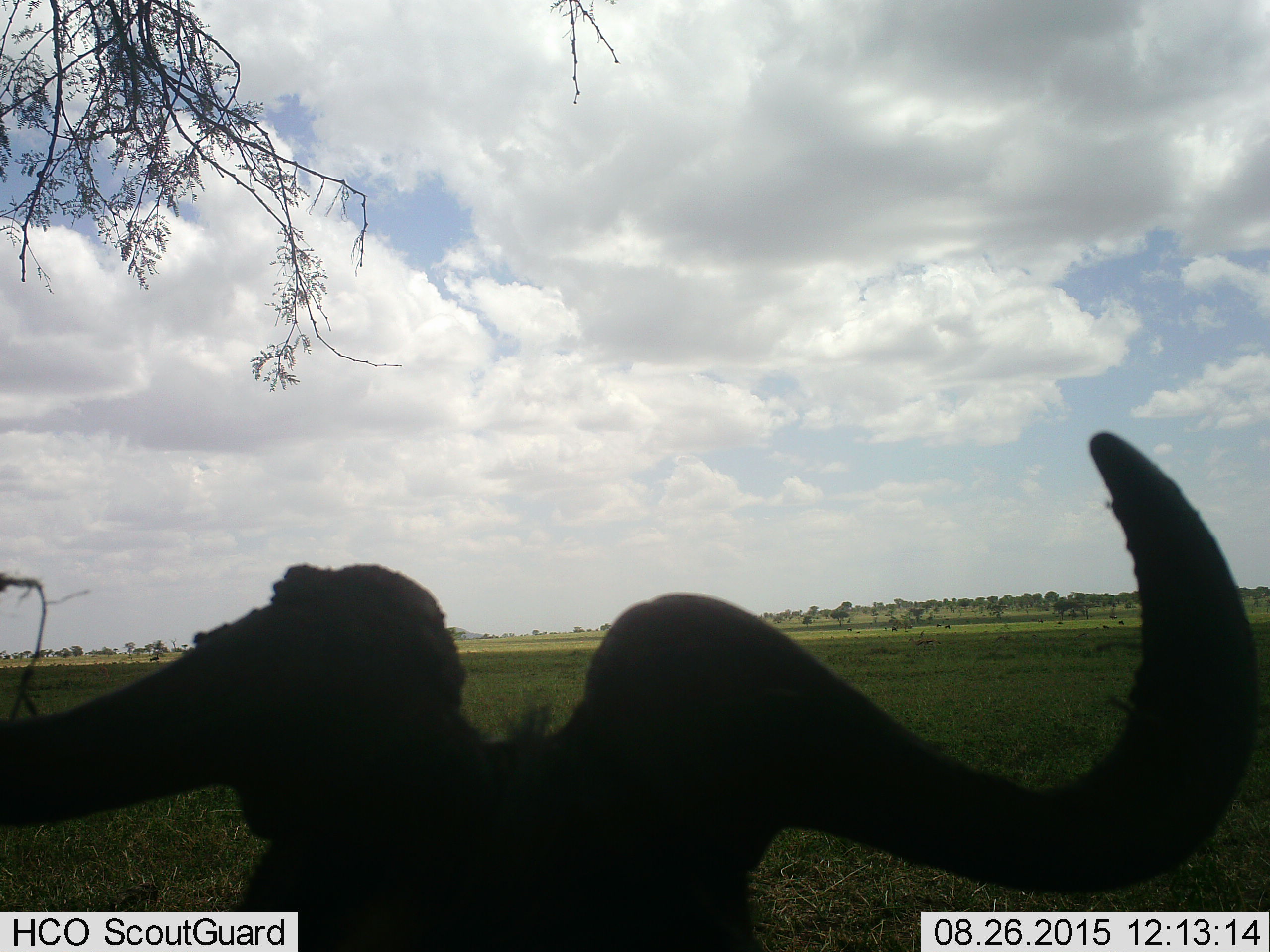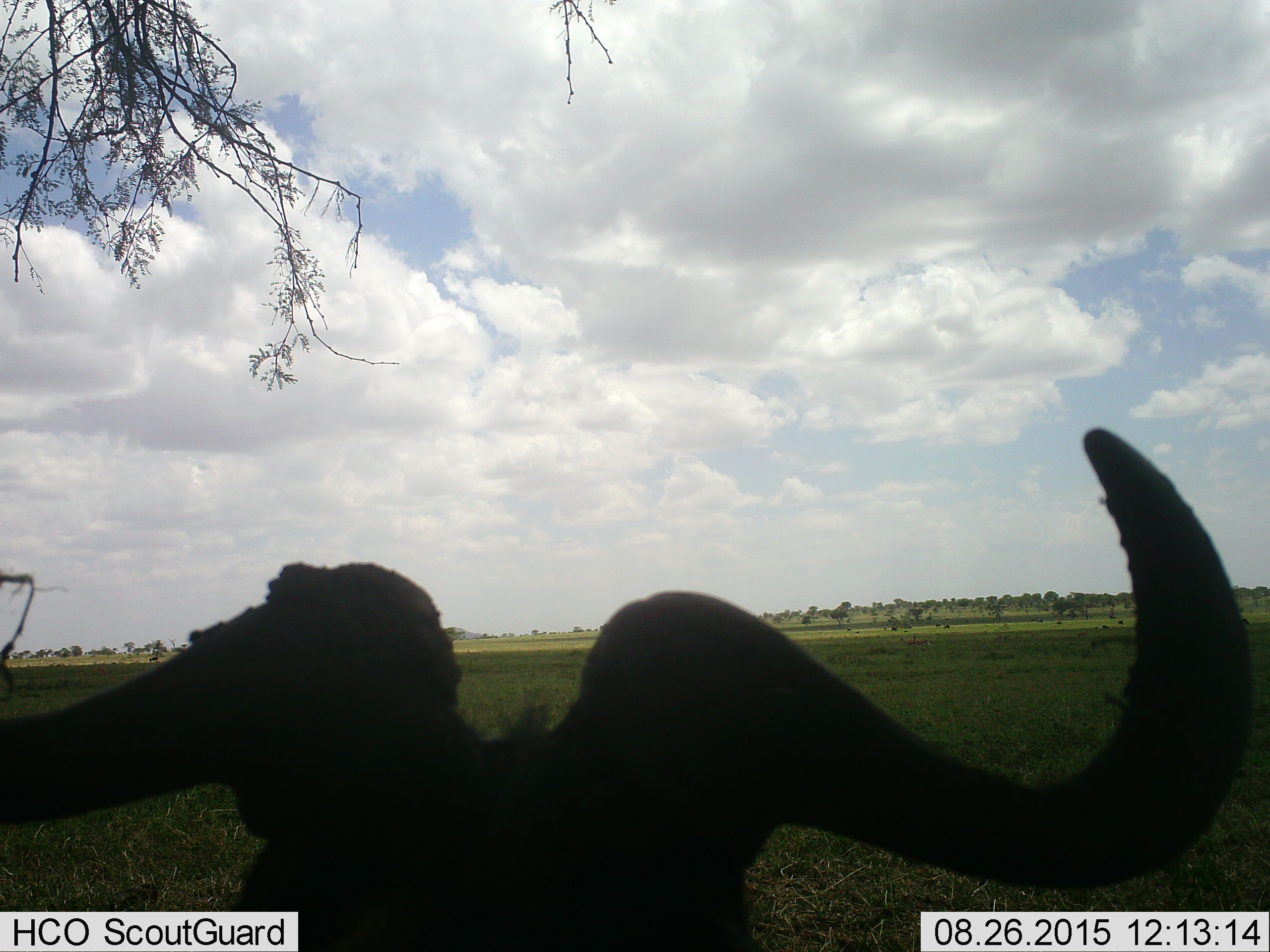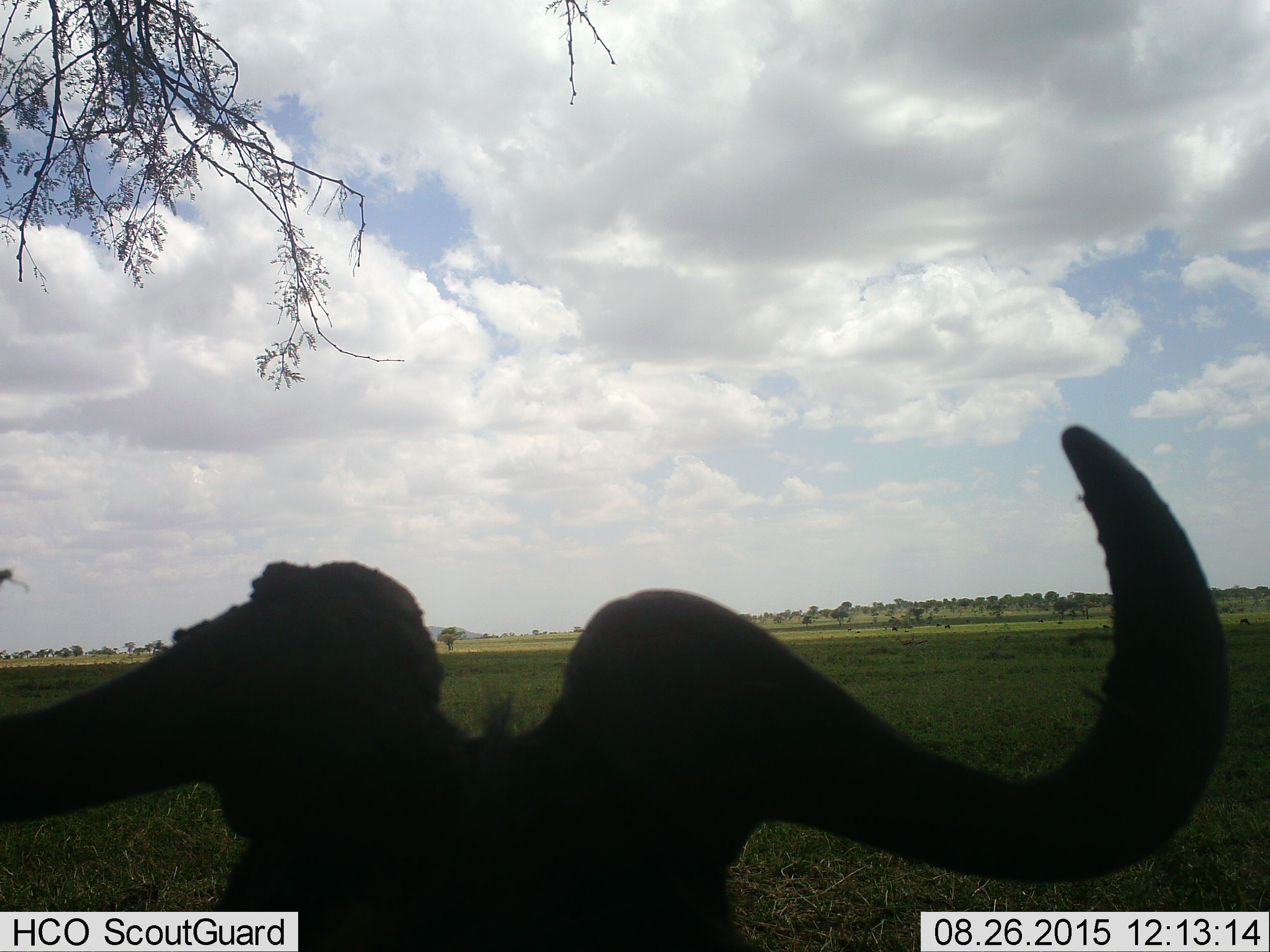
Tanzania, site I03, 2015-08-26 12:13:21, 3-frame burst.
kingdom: Animalia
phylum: Chordata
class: Mammalia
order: Artiodactyla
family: Bovidae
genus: Connochaetes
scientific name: Connochaetes taurinus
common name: blue wildebeest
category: wildebeest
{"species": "wildebeest (blue wildebeest) (Connochaetes taurinus)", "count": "11-50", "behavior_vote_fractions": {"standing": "100%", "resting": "25%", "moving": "0%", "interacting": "0%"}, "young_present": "0%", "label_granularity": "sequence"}